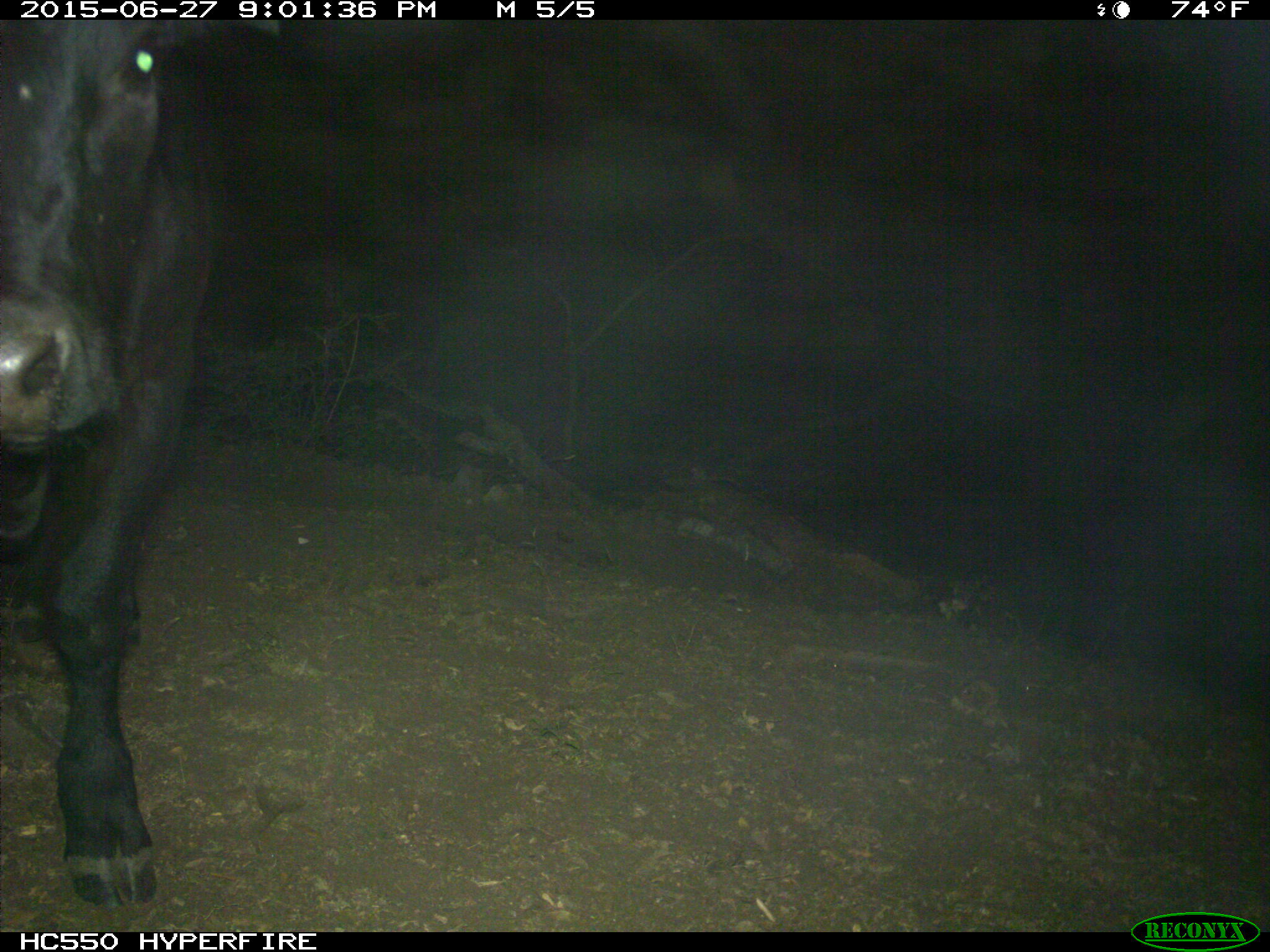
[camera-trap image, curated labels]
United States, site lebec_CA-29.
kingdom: Animalia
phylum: Chordata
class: Mammalia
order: Artiodactyla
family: Bovidae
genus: Bos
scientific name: Bos taurus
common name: domestic cow